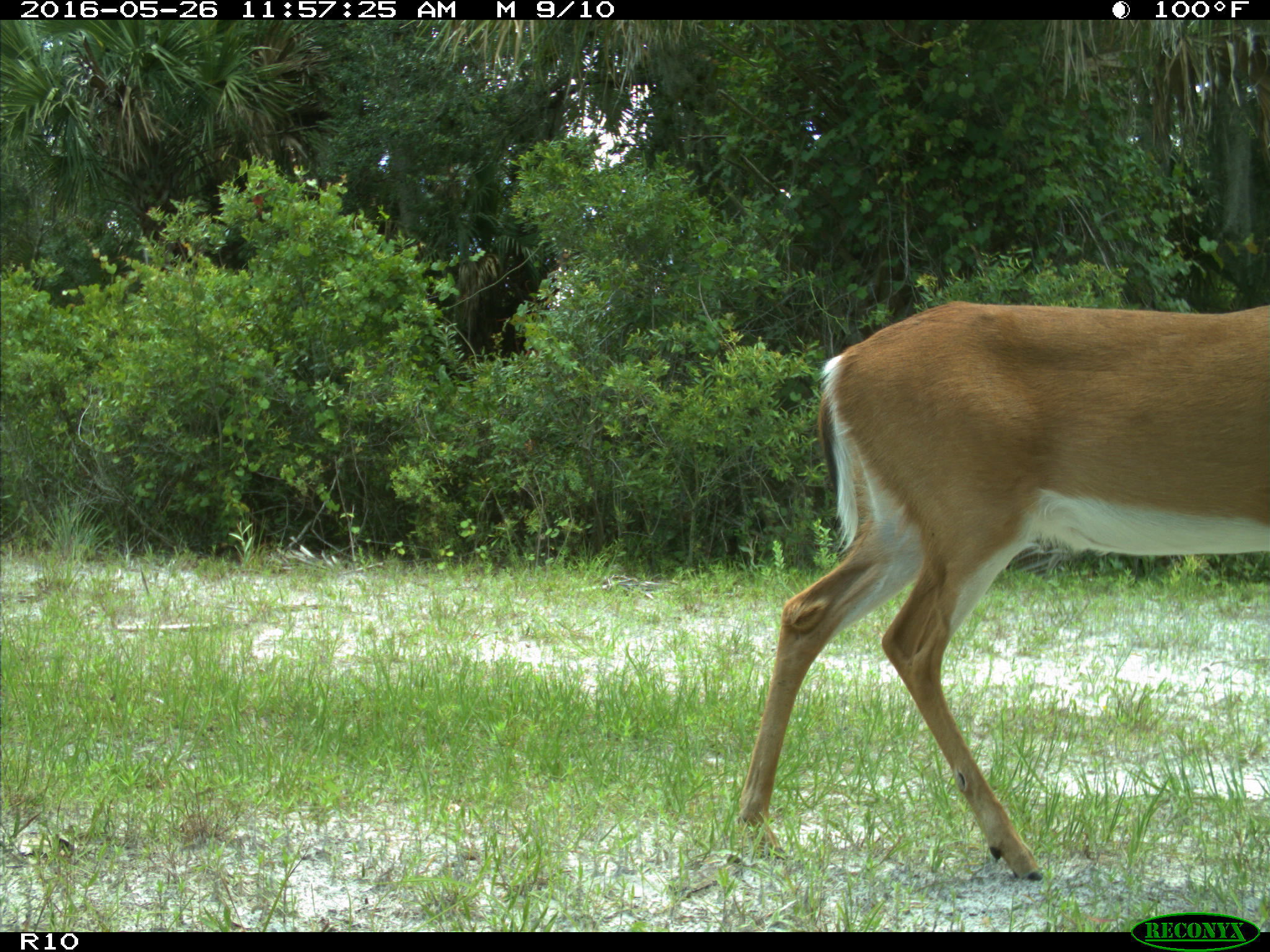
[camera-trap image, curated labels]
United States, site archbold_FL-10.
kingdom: Animalia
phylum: Chordata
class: Mammalia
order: Artiodactyla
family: Cervidae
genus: Odocoileus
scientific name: Odocoileus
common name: deer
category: unidentified deer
Unidentified deer (deer) (Odocoileus).